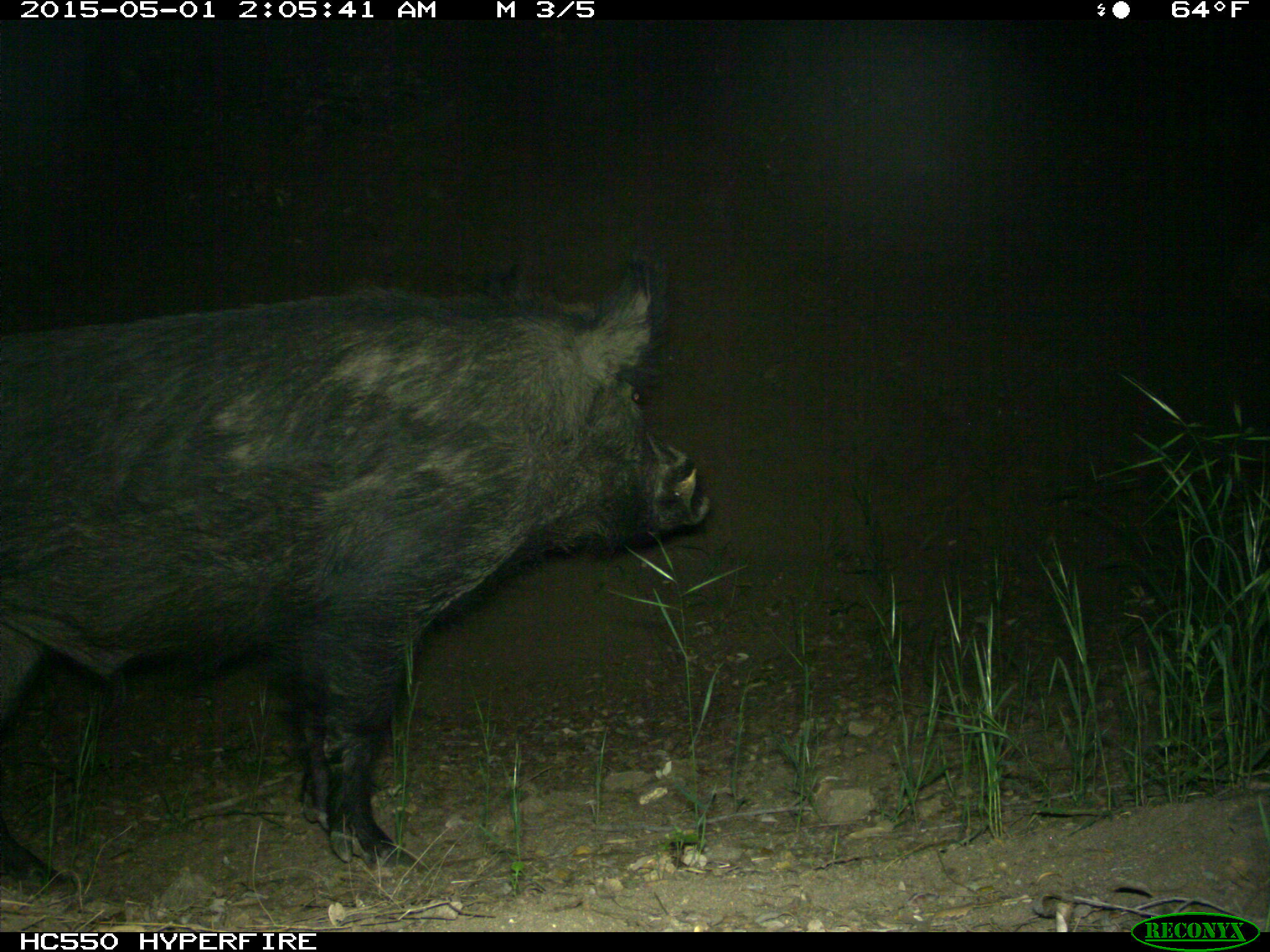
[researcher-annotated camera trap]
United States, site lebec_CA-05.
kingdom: Animalia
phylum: Chordata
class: Mammalia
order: Artiodactyla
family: Suidae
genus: Sus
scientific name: Sus scrofa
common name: wild boar